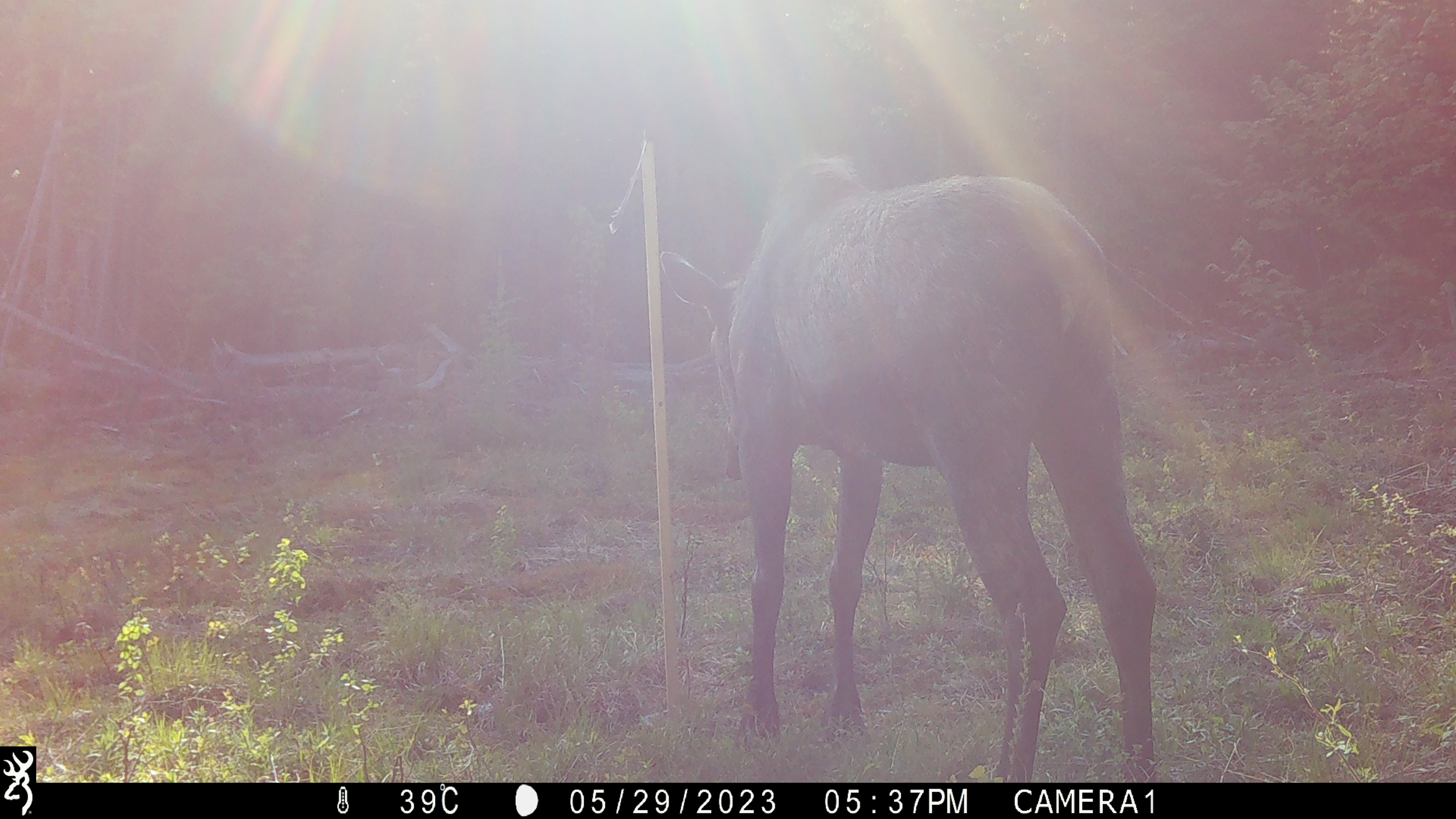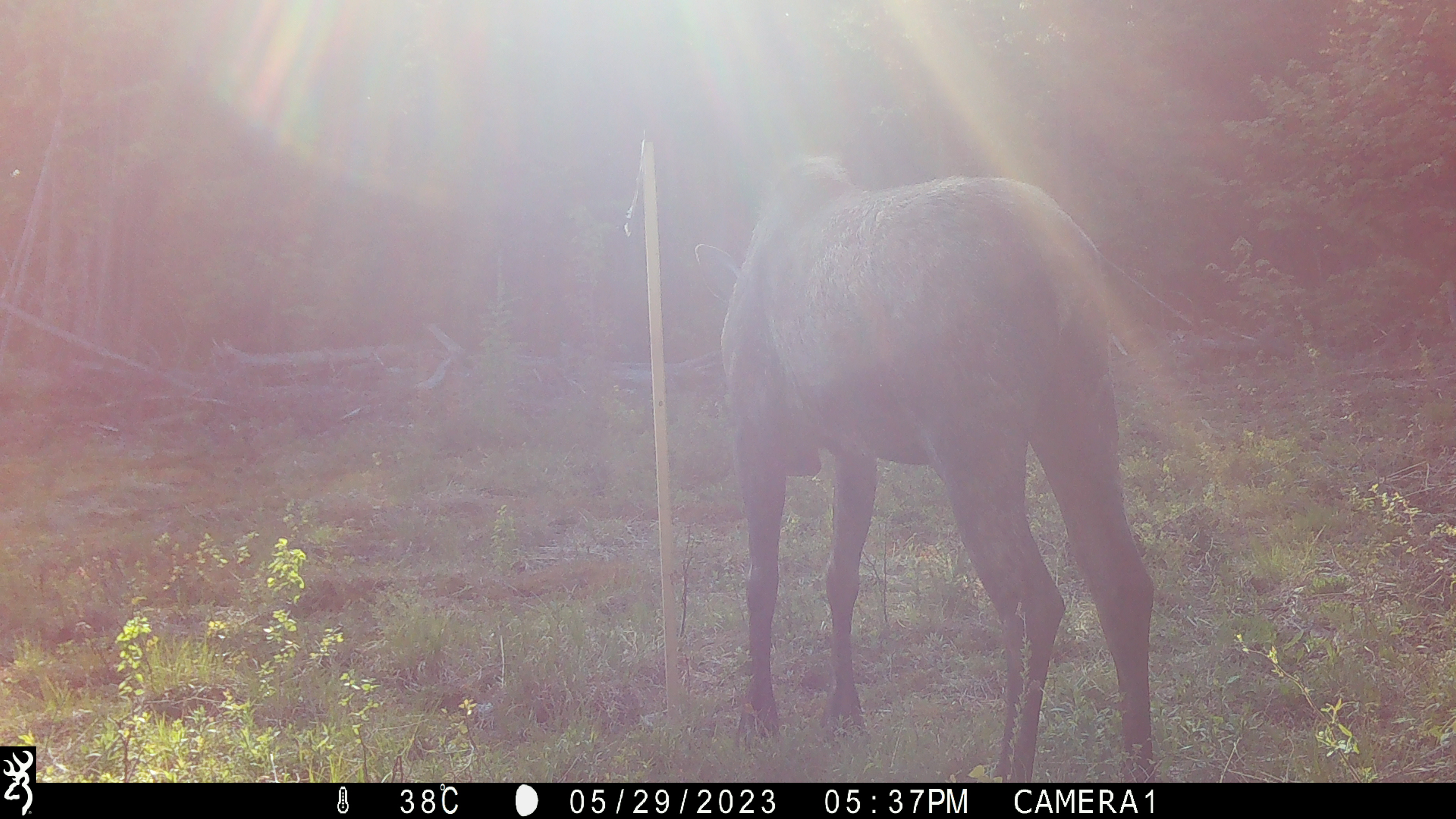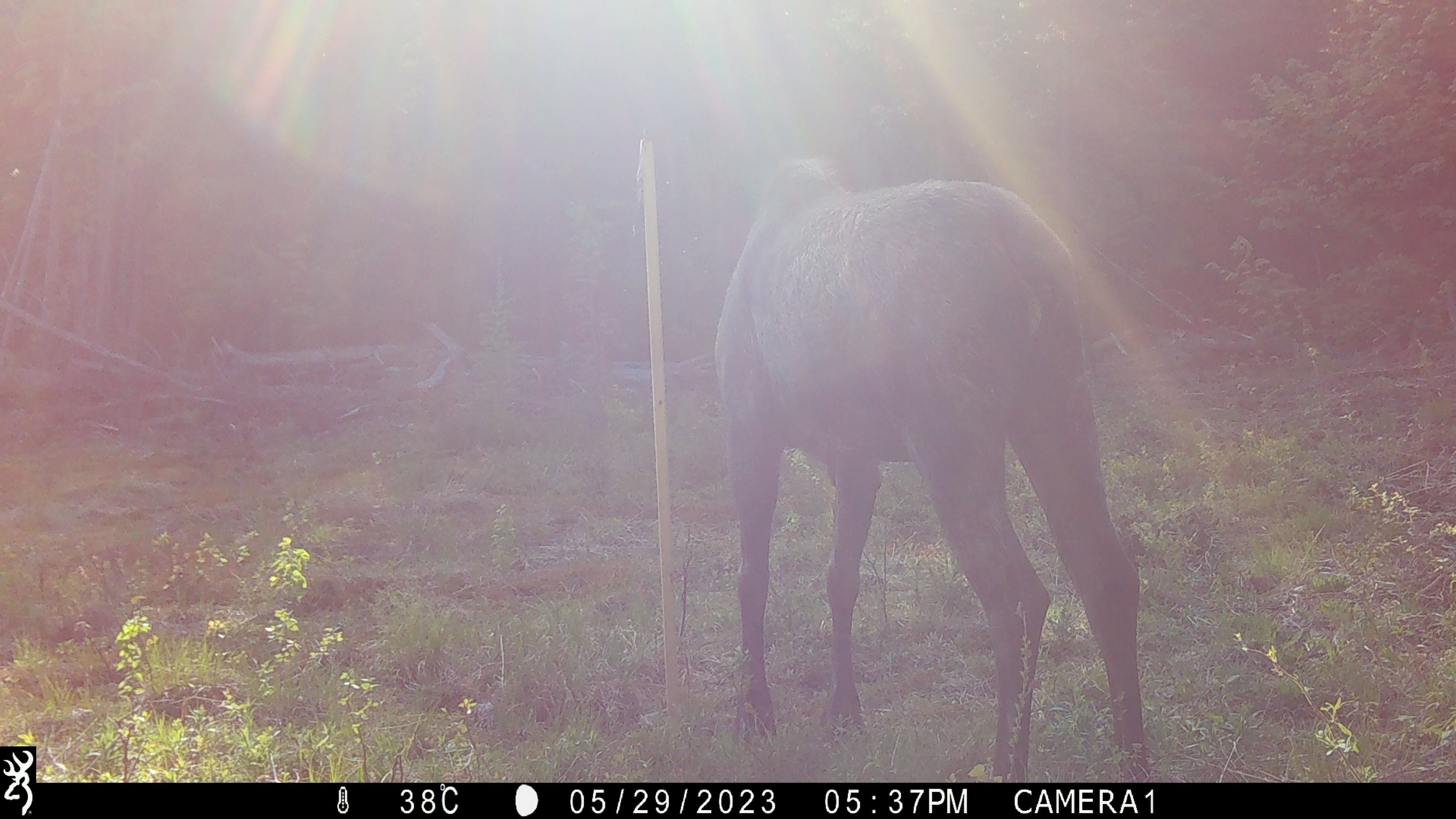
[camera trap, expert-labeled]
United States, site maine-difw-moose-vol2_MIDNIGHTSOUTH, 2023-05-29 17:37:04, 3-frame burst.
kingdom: Animalia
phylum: Chordata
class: Mammalia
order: Artiodactyla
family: Cervidae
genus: Alces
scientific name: Alces alces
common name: moose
Moose (Alces alces).